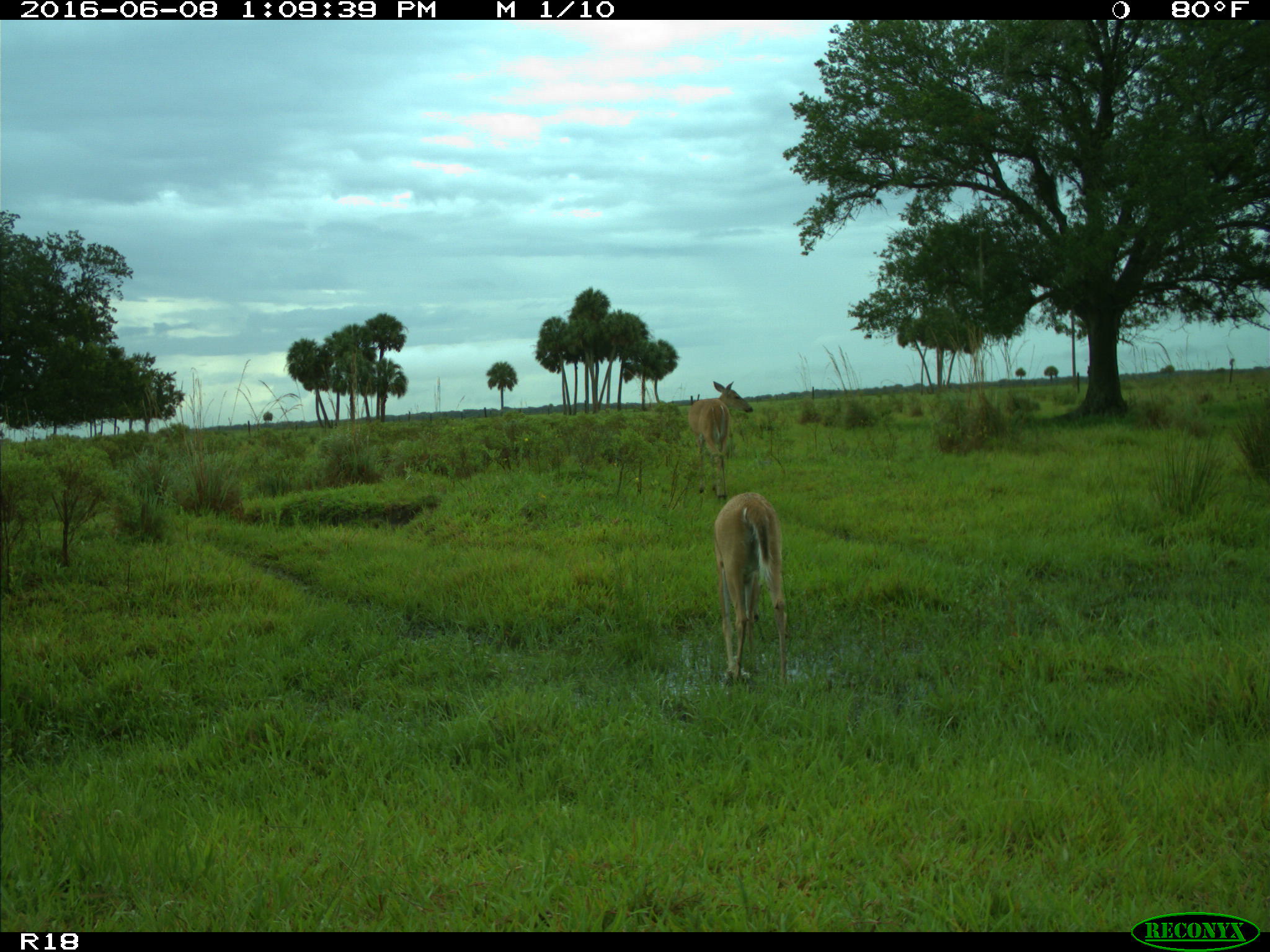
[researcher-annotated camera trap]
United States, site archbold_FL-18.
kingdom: Animalia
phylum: Chordata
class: Mammalia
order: Artiodactyla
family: Cervidae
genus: Odocoileus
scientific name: Odocoileus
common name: deer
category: unidentified deer